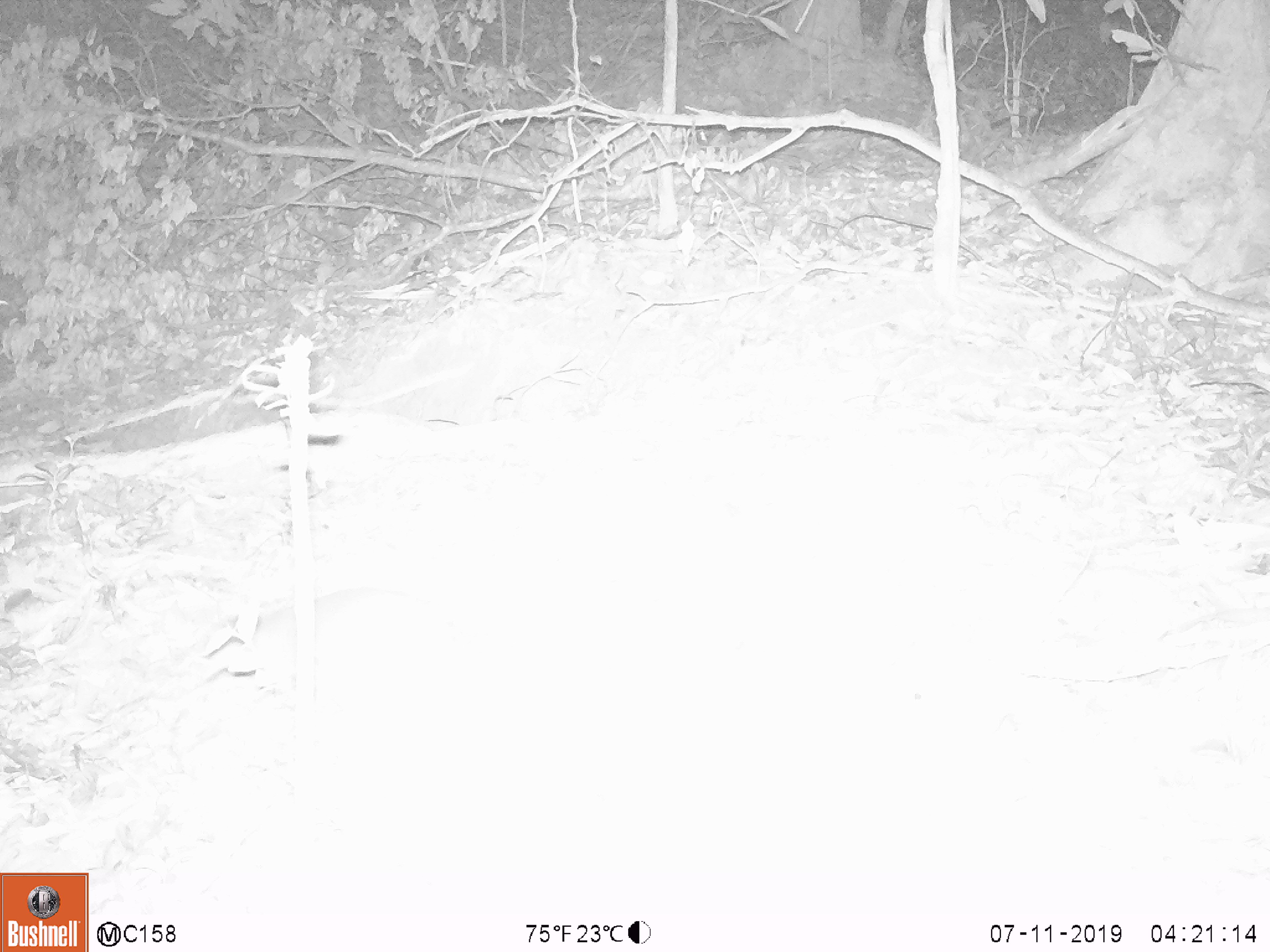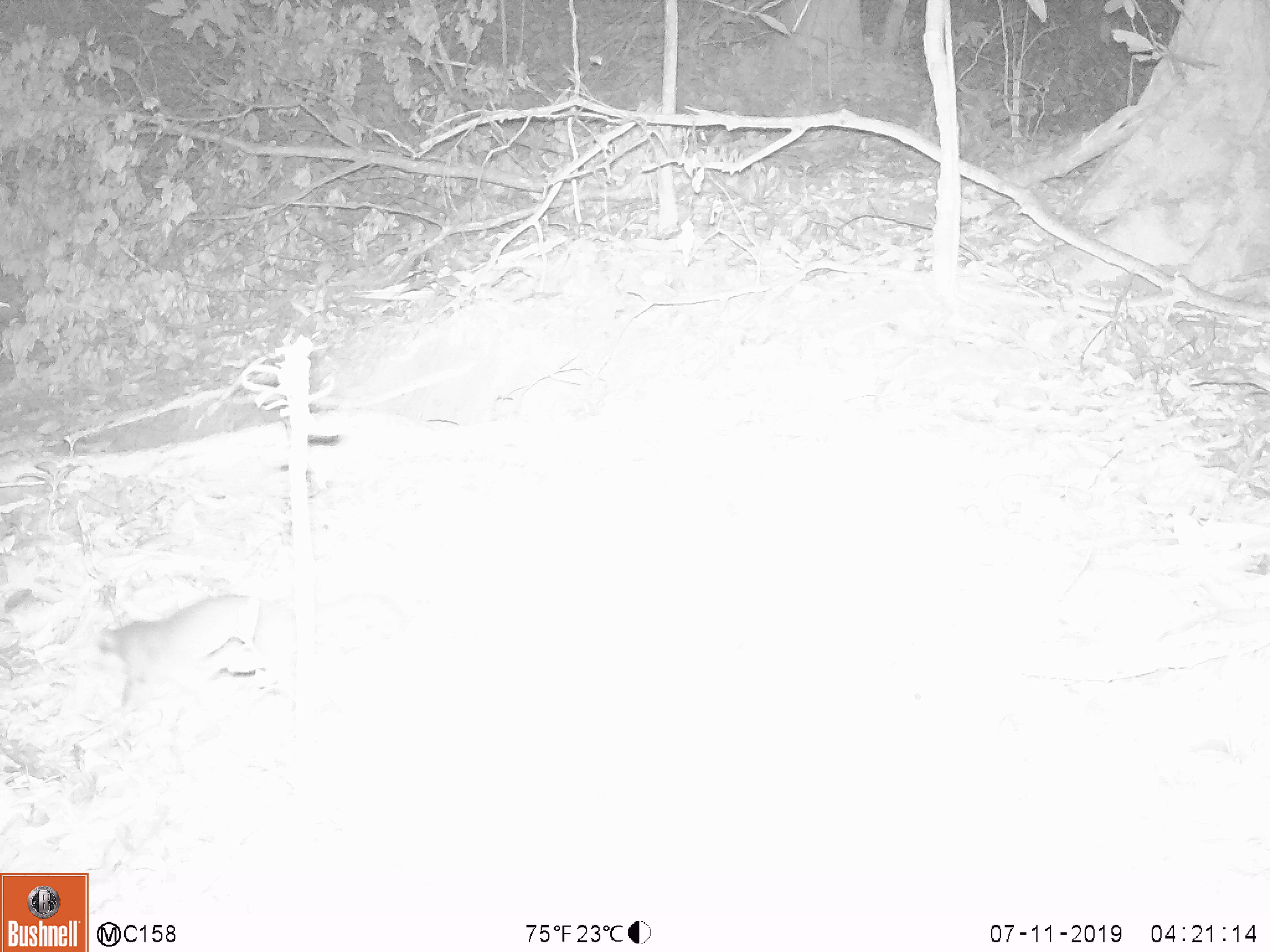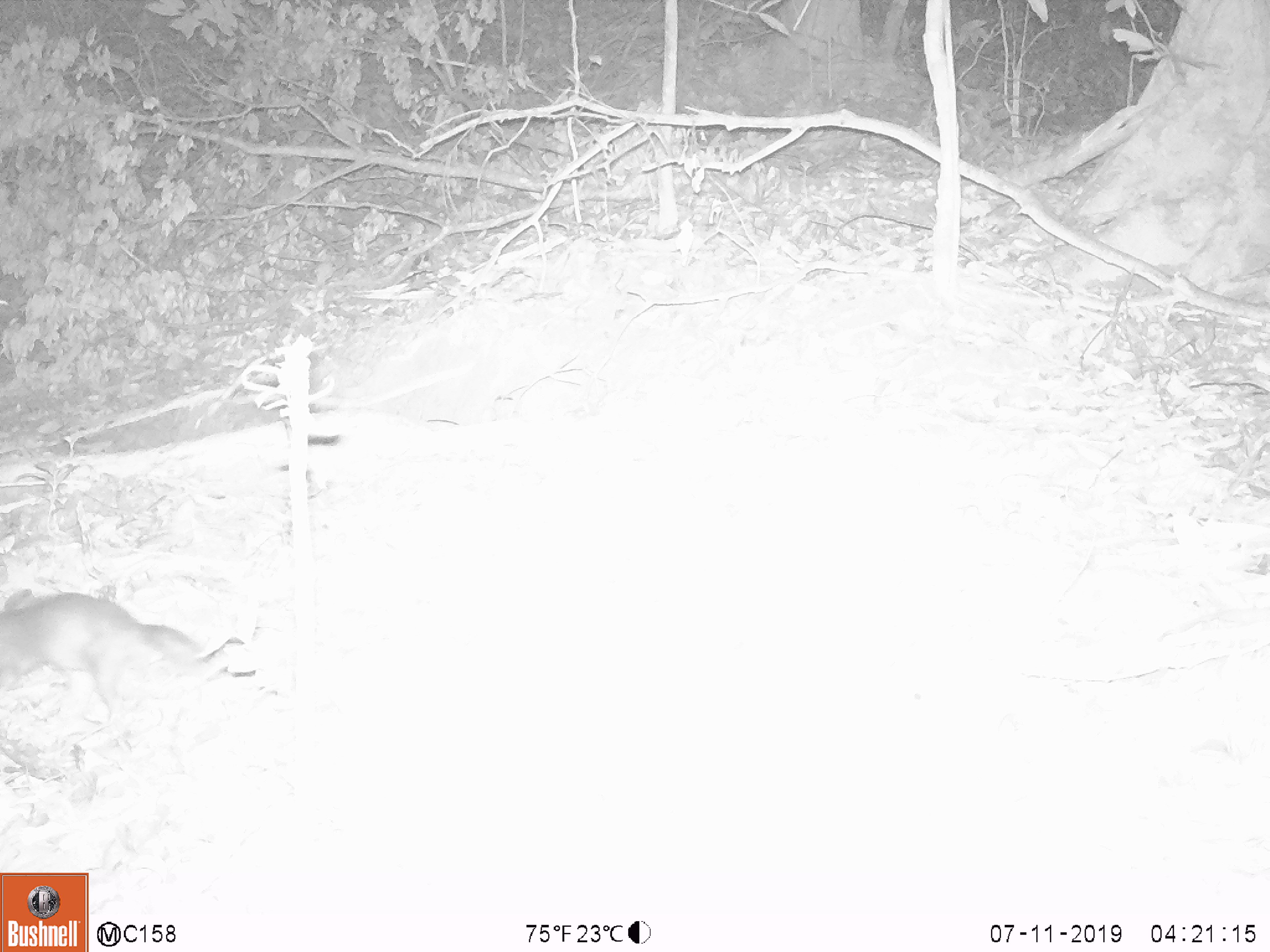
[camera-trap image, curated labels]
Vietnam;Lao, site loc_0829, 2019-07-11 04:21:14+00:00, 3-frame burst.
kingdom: Animalia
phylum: Chordata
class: Mammalia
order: Carnivora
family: Mustelidae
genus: Melogale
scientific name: Melogale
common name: ferret badger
Ferret badger (Melogale). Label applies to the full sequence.